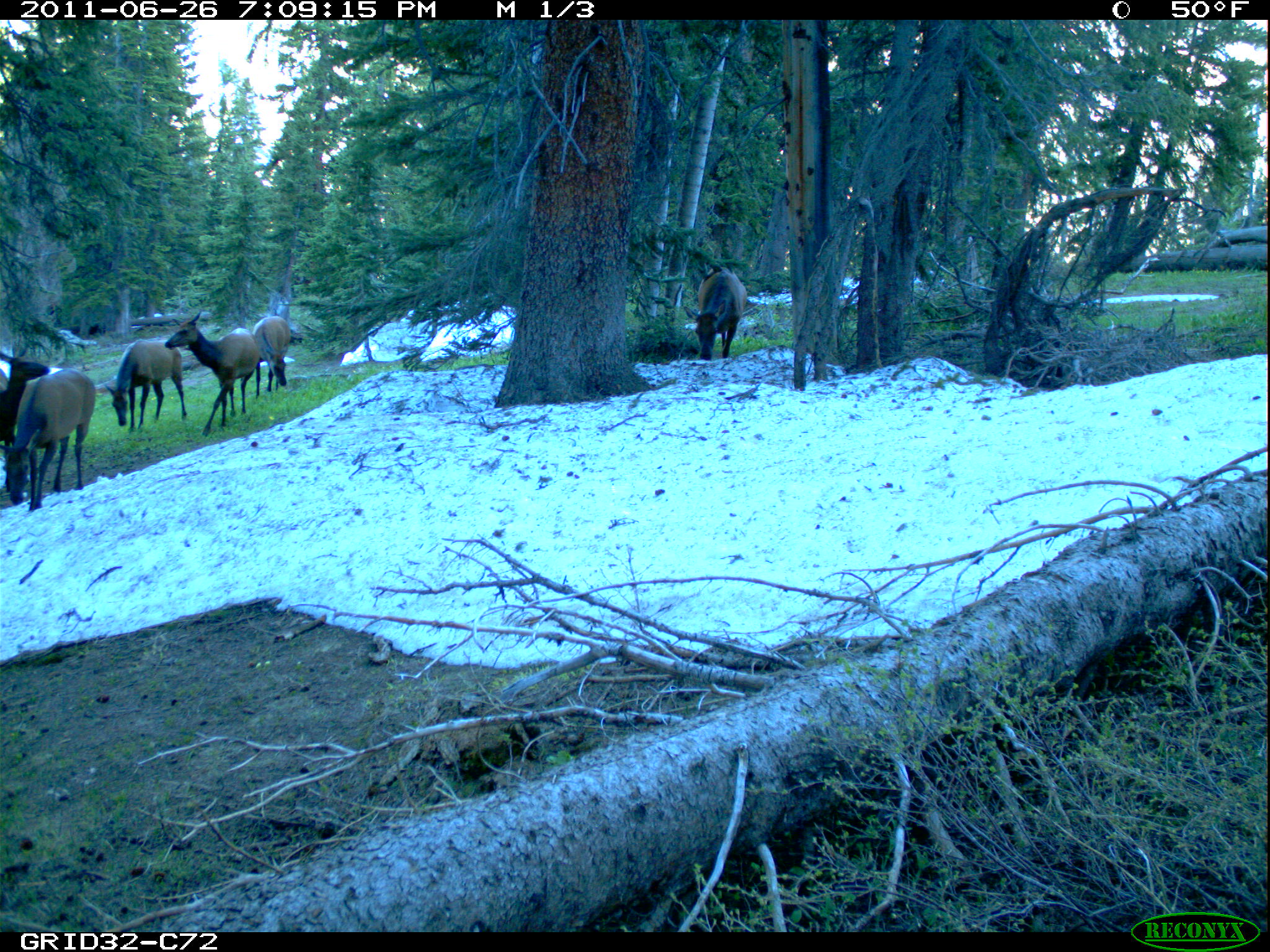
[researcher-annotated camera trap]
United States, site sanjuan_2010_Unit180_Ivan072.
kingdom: Animalia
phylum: Chordata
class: Mammalia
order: Artiodactyla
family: Cervidae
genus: Cervus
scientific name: Cervus elaphus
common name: red deer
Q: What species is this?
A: Cervus elaphus (red deer).